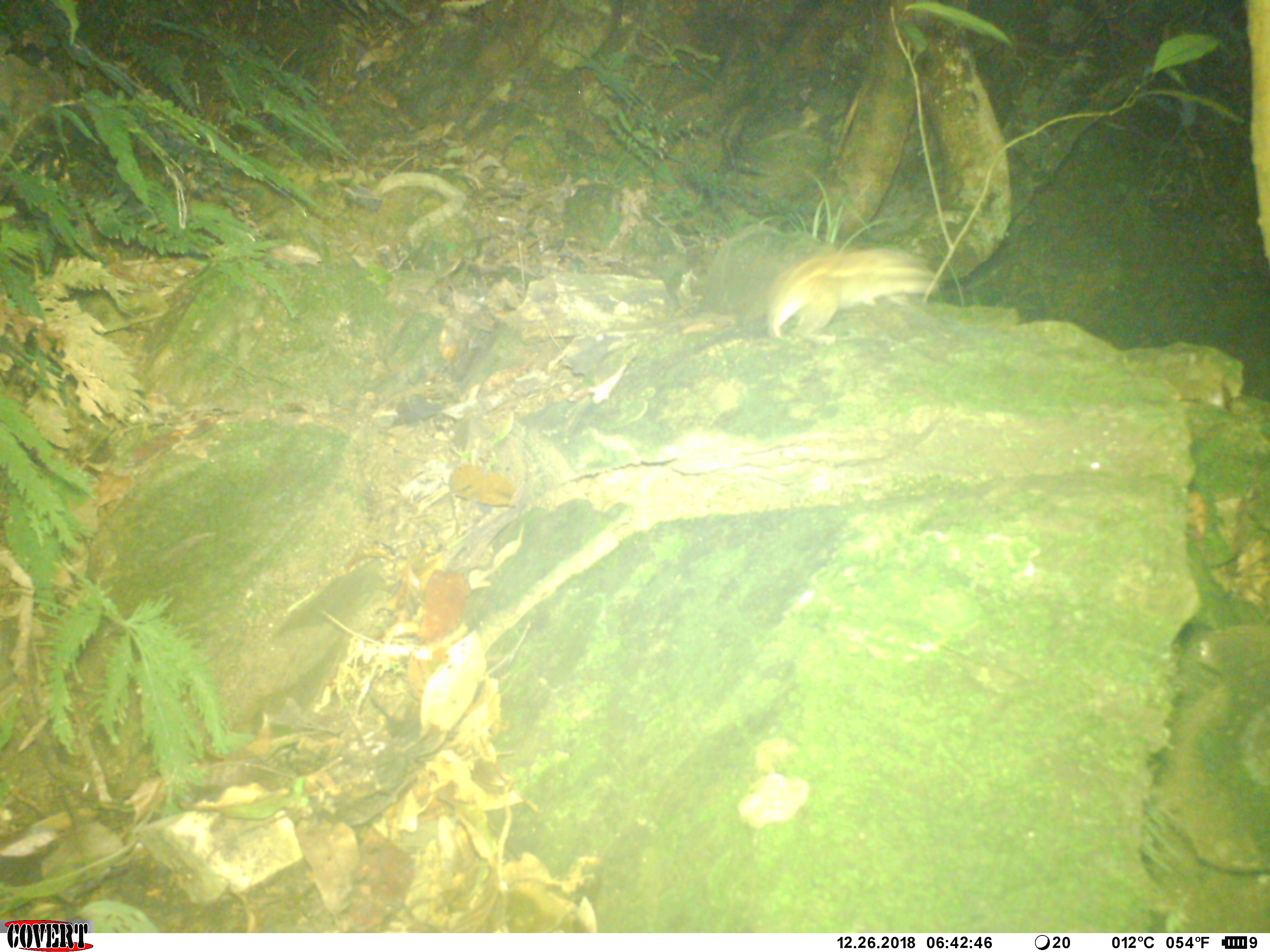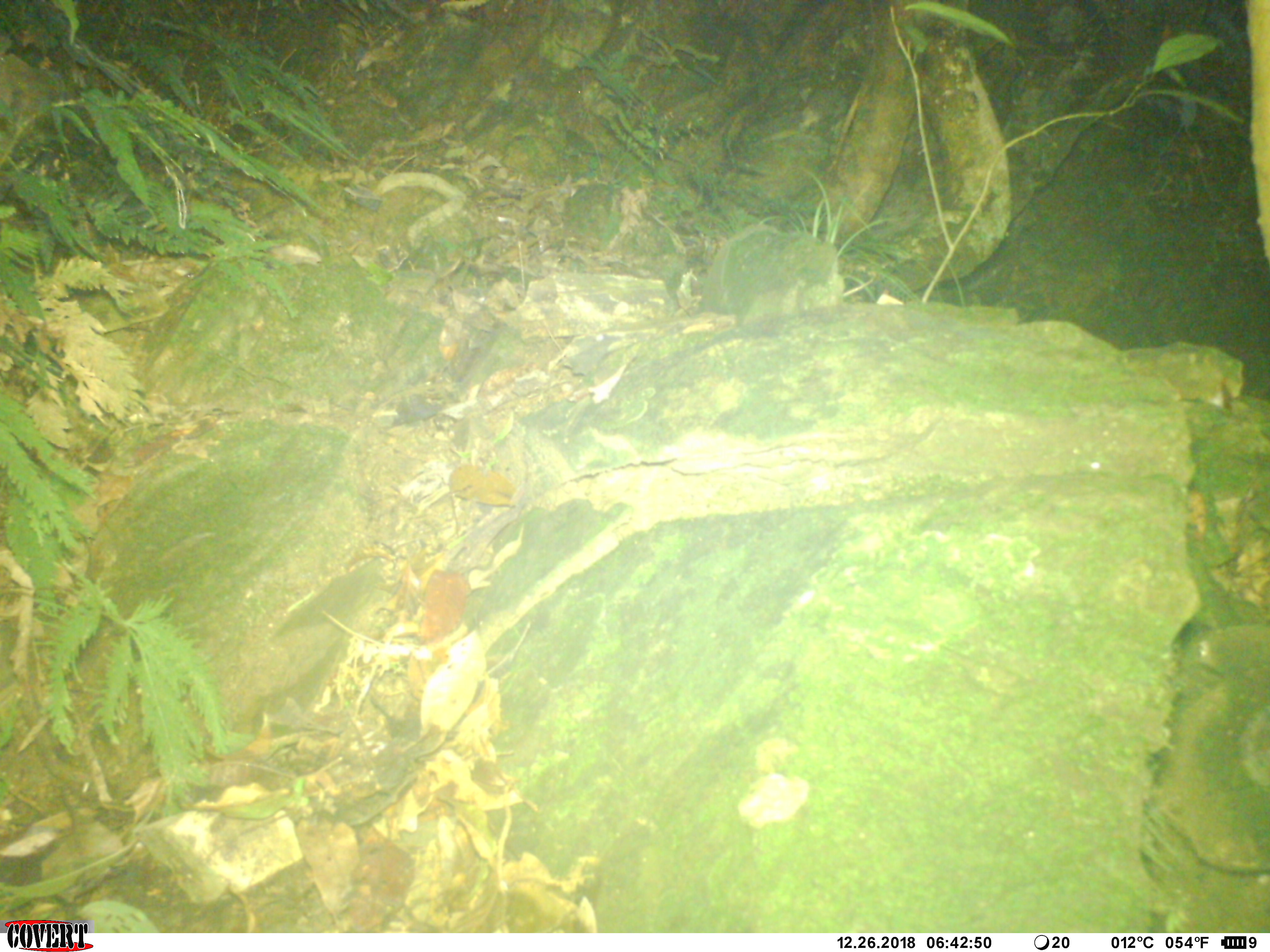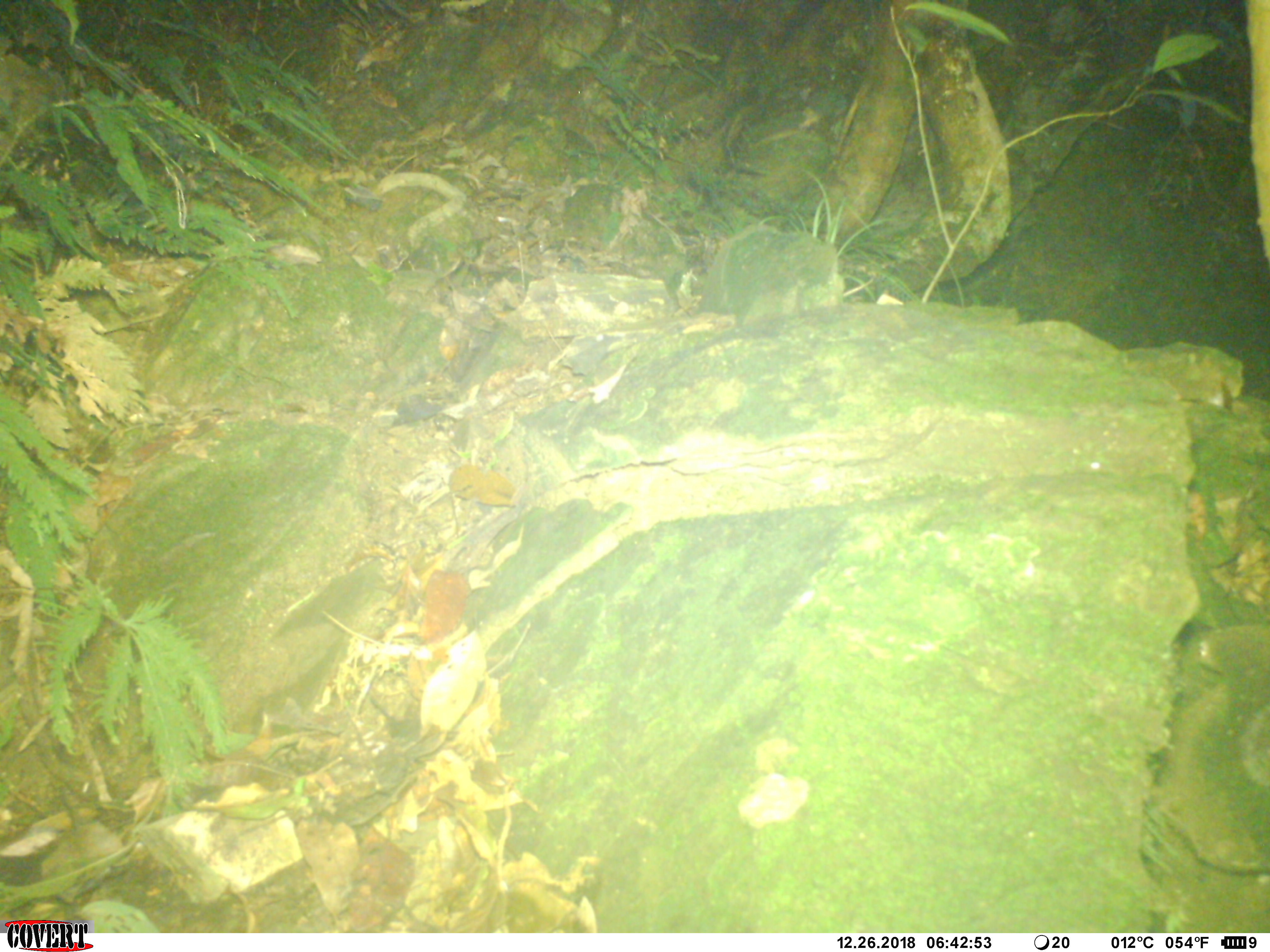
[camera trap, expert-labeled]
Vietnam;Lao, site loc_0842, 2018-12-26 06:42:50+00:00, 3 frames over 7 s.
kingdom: Animalia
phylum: Chordata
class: Mammalia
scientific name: Mammalia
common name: mammal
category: unidentified small mammal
Unidentified small mammal (mammal) (Mammalia). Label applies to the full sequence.